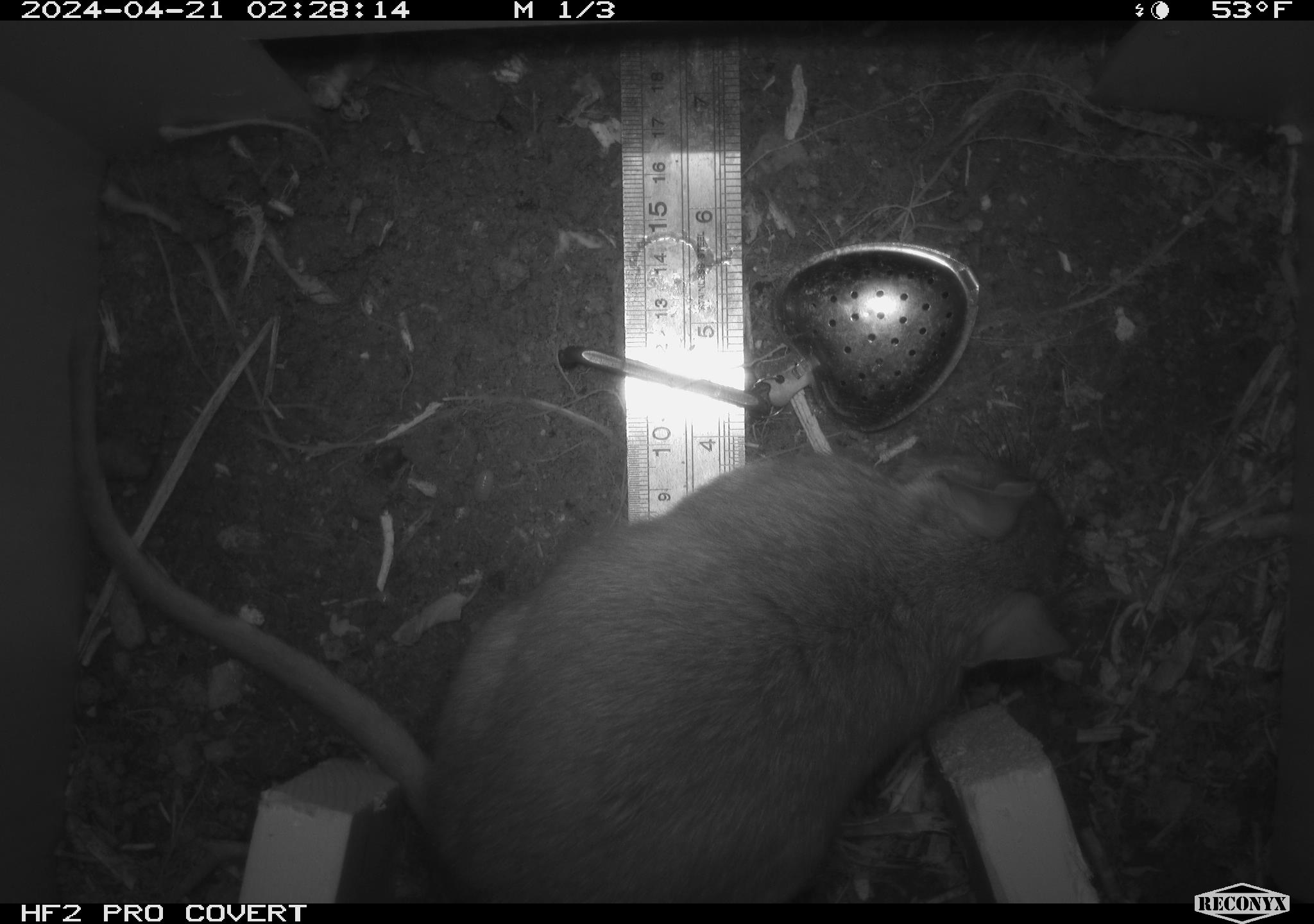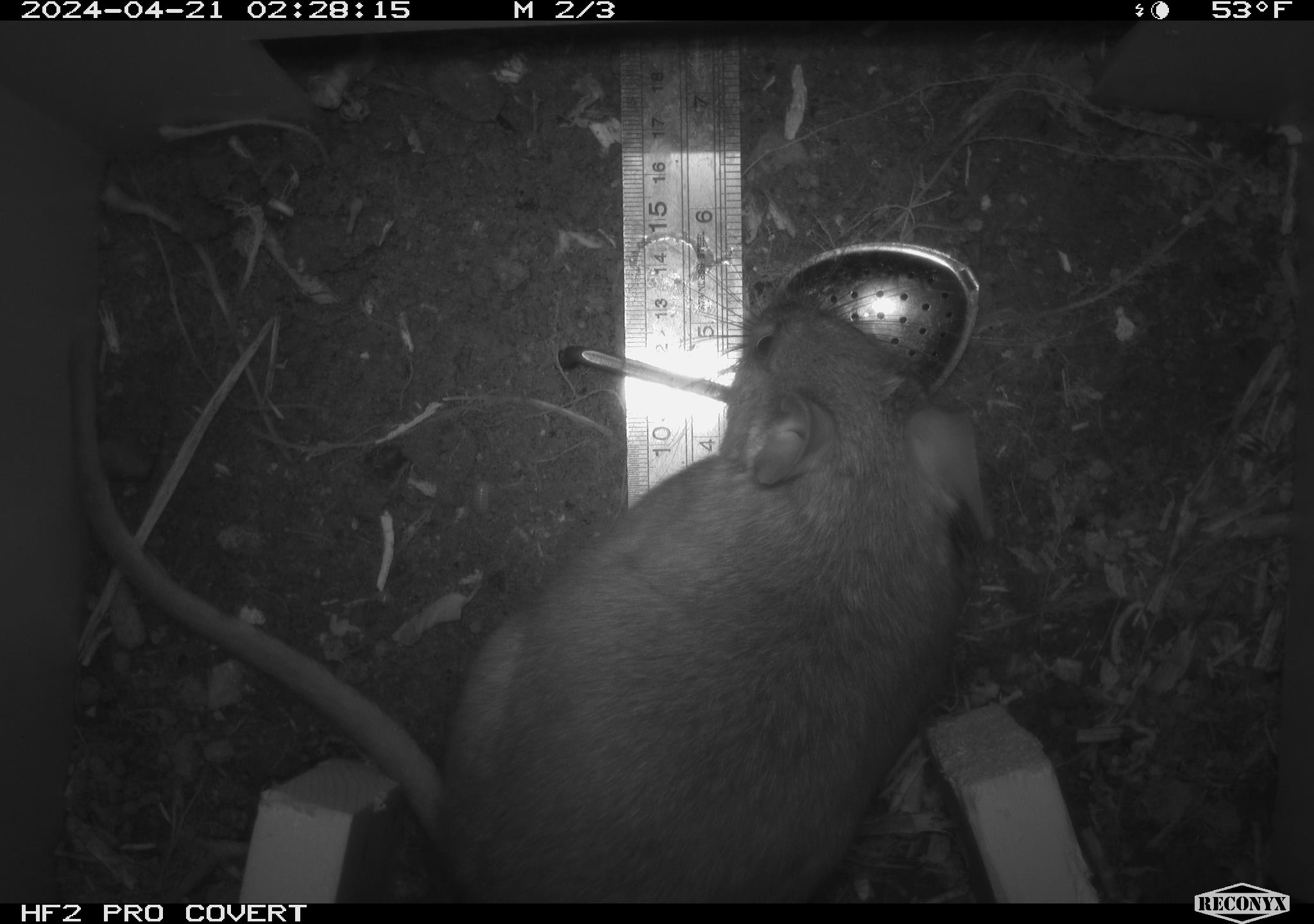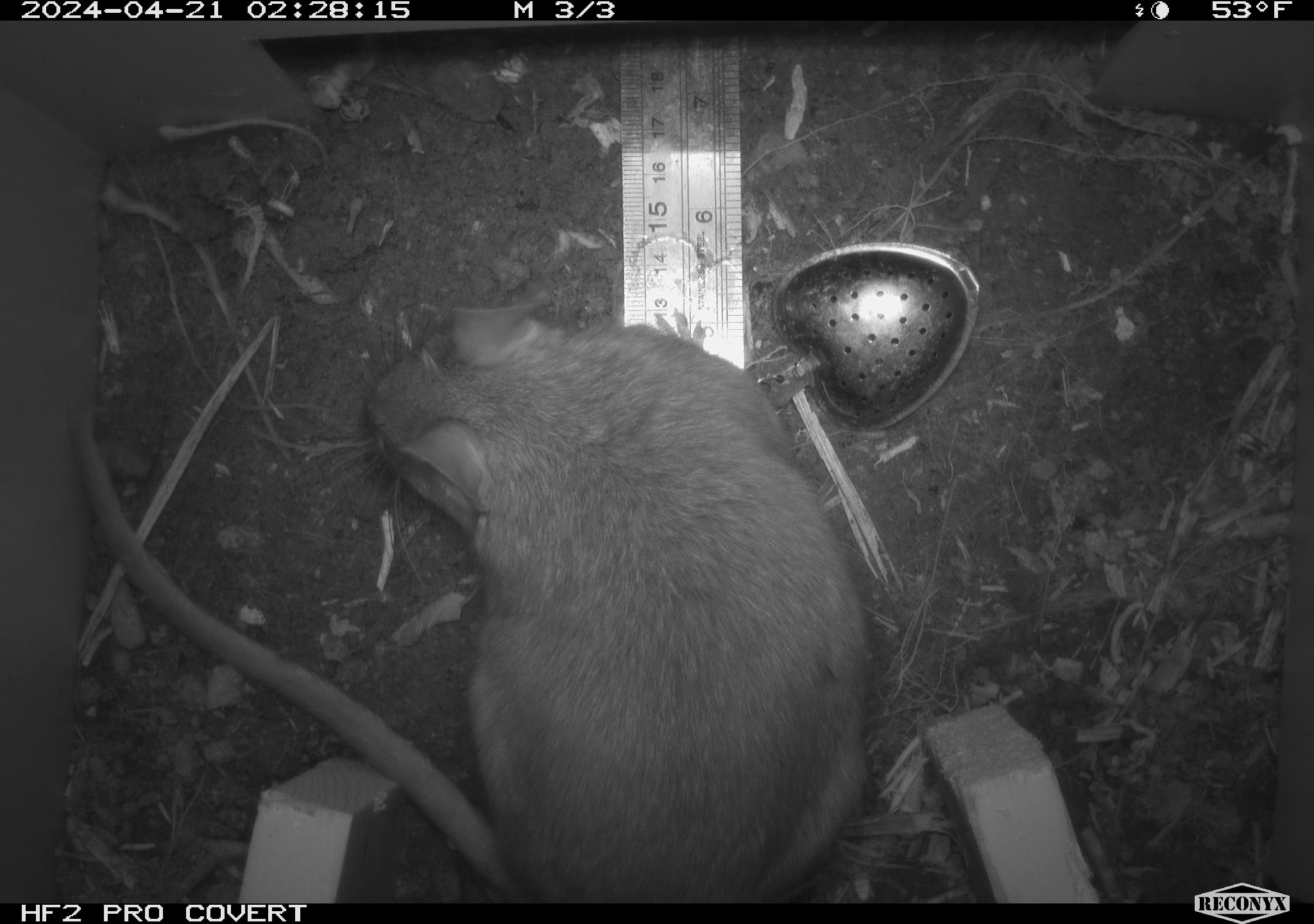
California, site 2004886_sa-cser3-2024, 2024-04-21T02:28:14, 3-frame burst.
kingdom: Animalia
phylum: Chordata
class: Mammalia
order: Rodentia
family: Muridae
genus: Rattus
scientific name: Rattus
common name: rat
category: rattus species